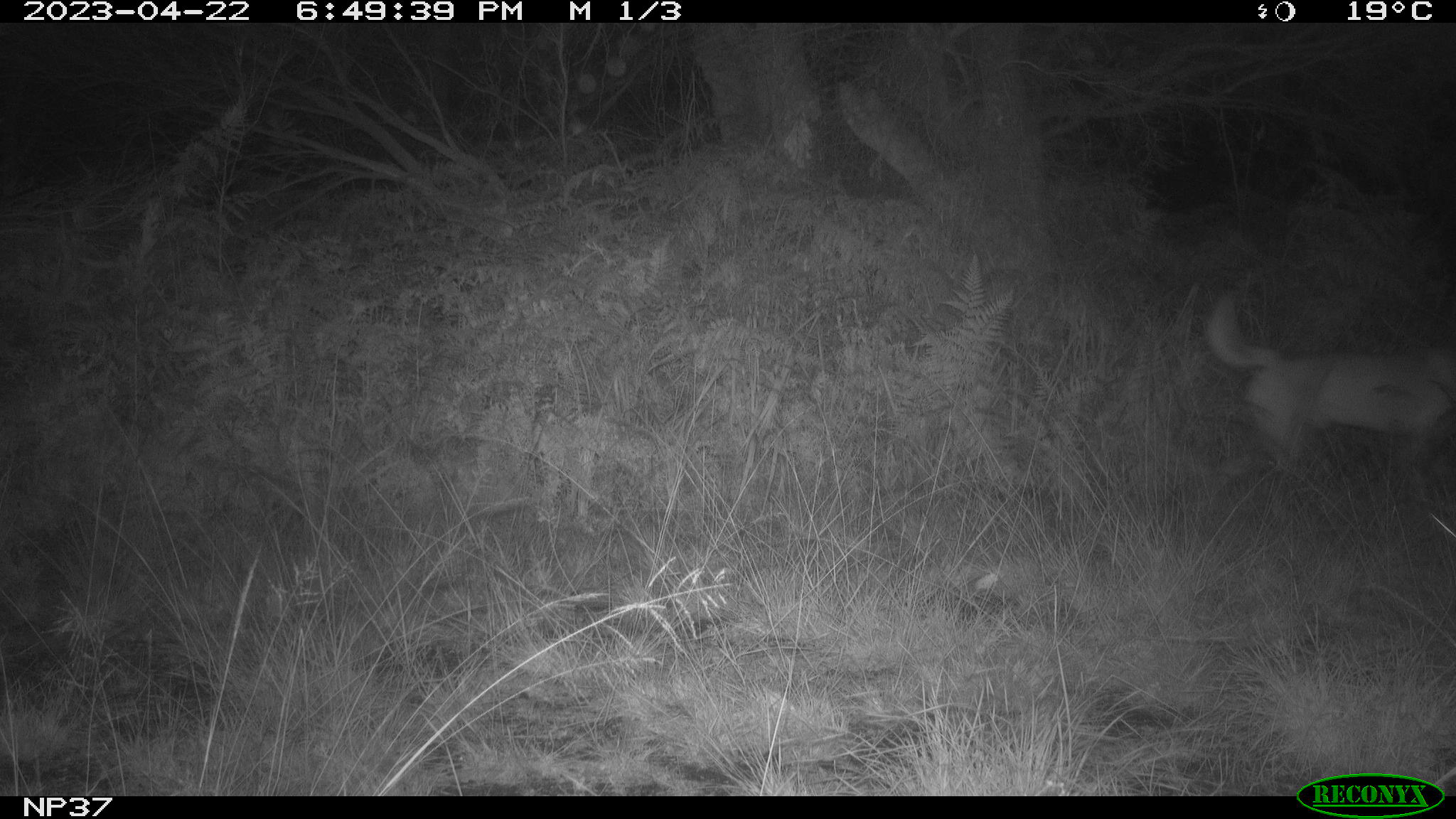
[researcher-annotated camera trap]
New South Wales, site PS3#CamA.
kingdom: Animalia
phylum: Chordata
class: Mammalia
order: Carnivora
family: Canidae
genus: Canis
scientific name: Canis familiaris dingo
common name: dingo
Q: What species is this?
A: Dingo (Canis familiaris dingo).